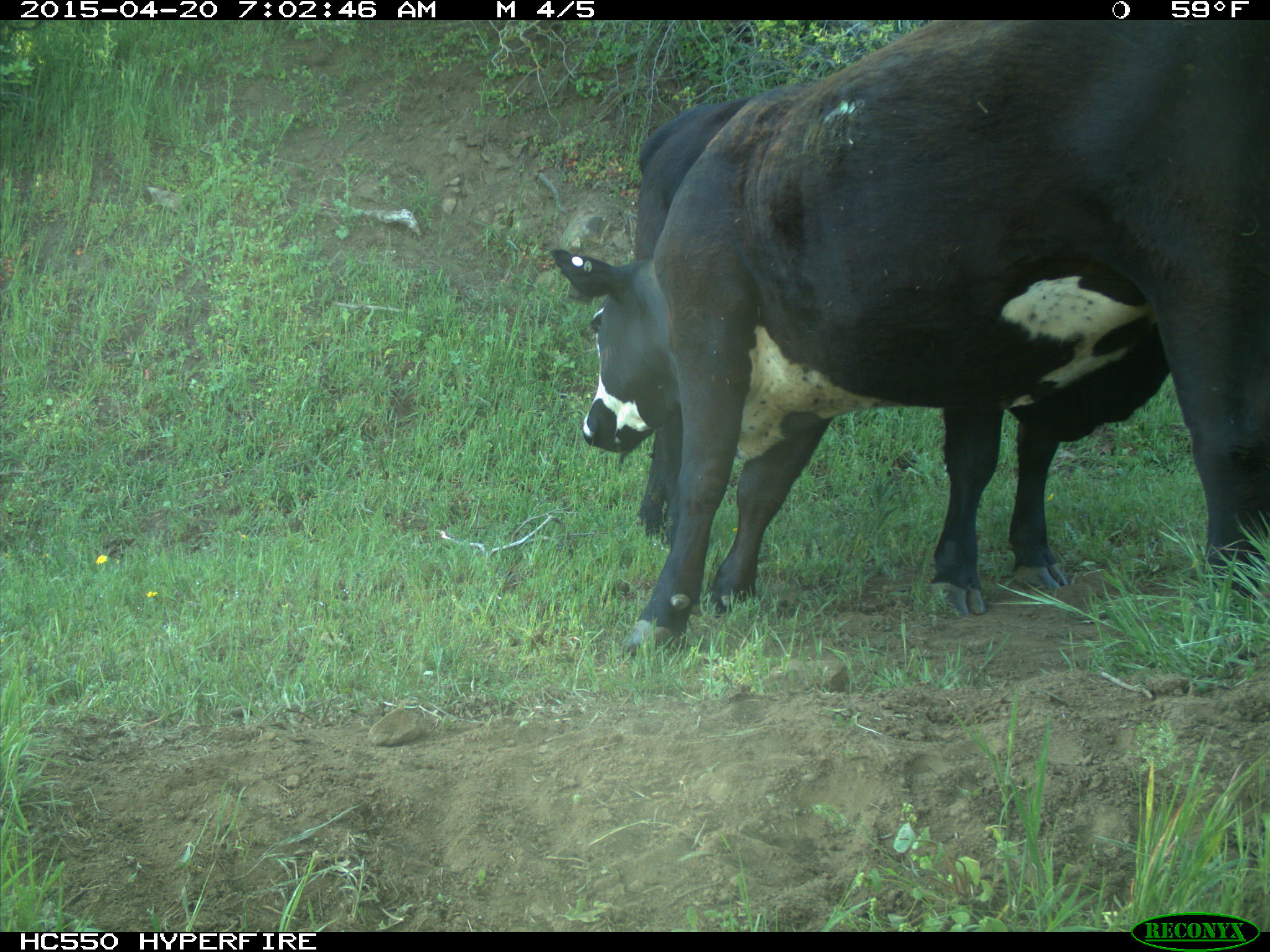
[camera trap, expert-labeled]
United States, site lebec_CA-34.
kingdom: Animalia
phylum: Chordata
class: Mammalia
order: Artiodactyla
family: Bovidae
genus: Bos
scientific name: Bos taurus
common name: domestic cow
Bos taurus (domestic cow).